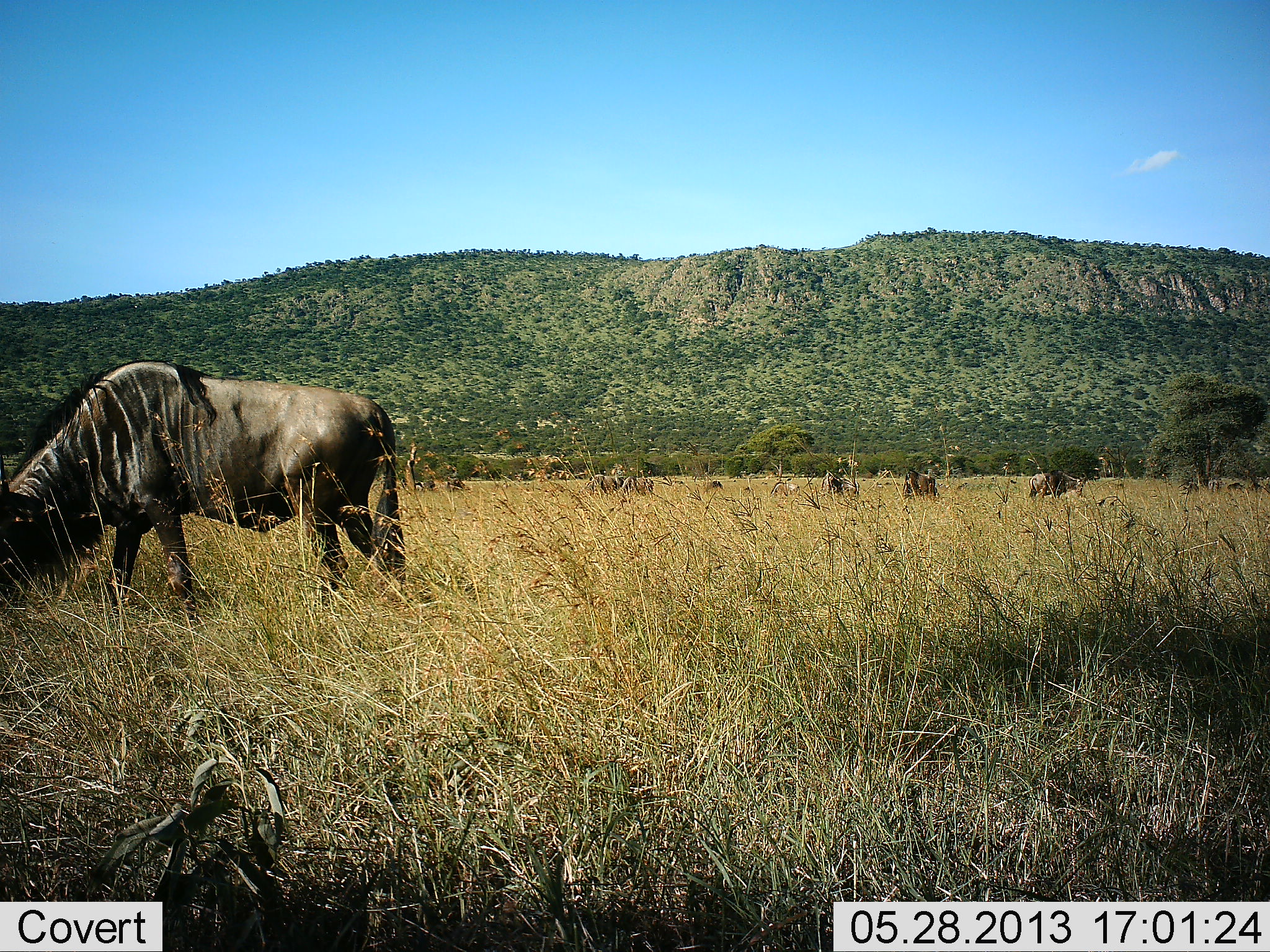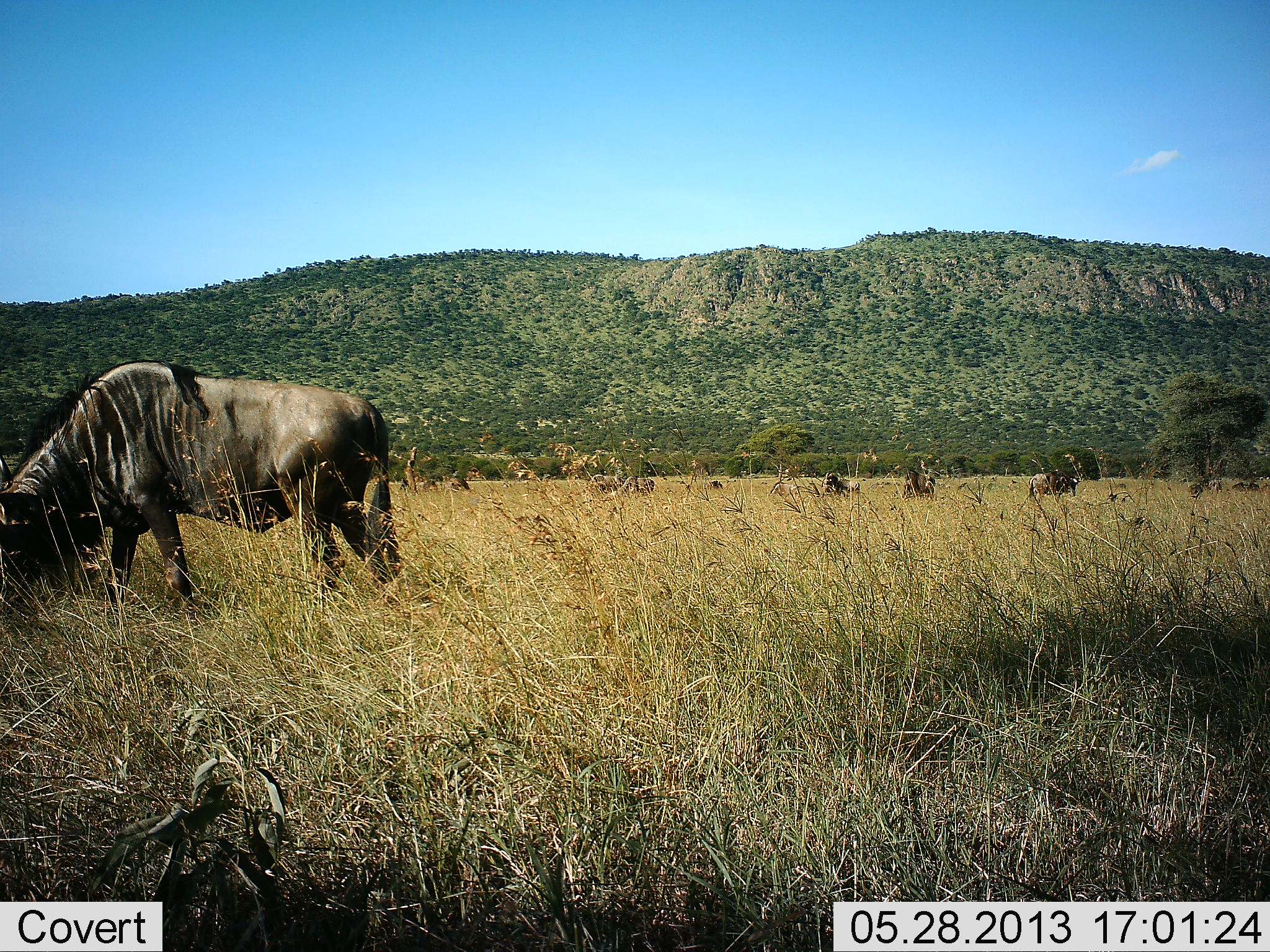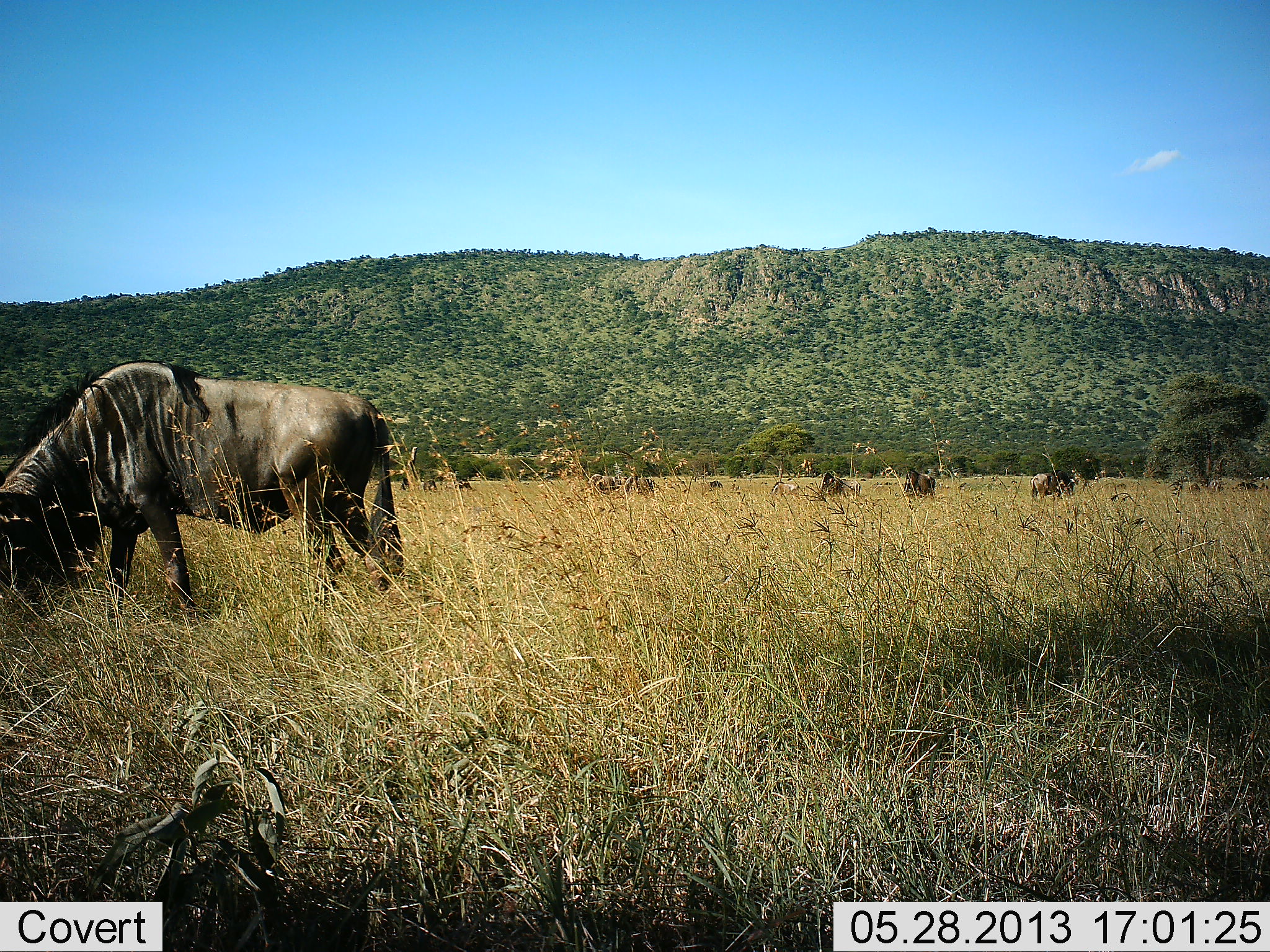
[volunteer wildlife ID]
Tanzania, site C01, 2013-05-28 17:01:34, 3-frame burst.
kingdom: Animalia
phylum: Chordata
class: Mammalia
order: Artiodactyla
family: Bovidae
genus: Connochaetes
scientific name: Connochaetes taurinus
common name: blue wildebeest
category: wildebeest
Wildebeest (blue wildebeest) (Connochaetes taurinus), count 4. Behavior (volunteer vote fractions): standing 41%, resting 0%, moving 4%, interacting 0%. Young present (vote fraction): 0%. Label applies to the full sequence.